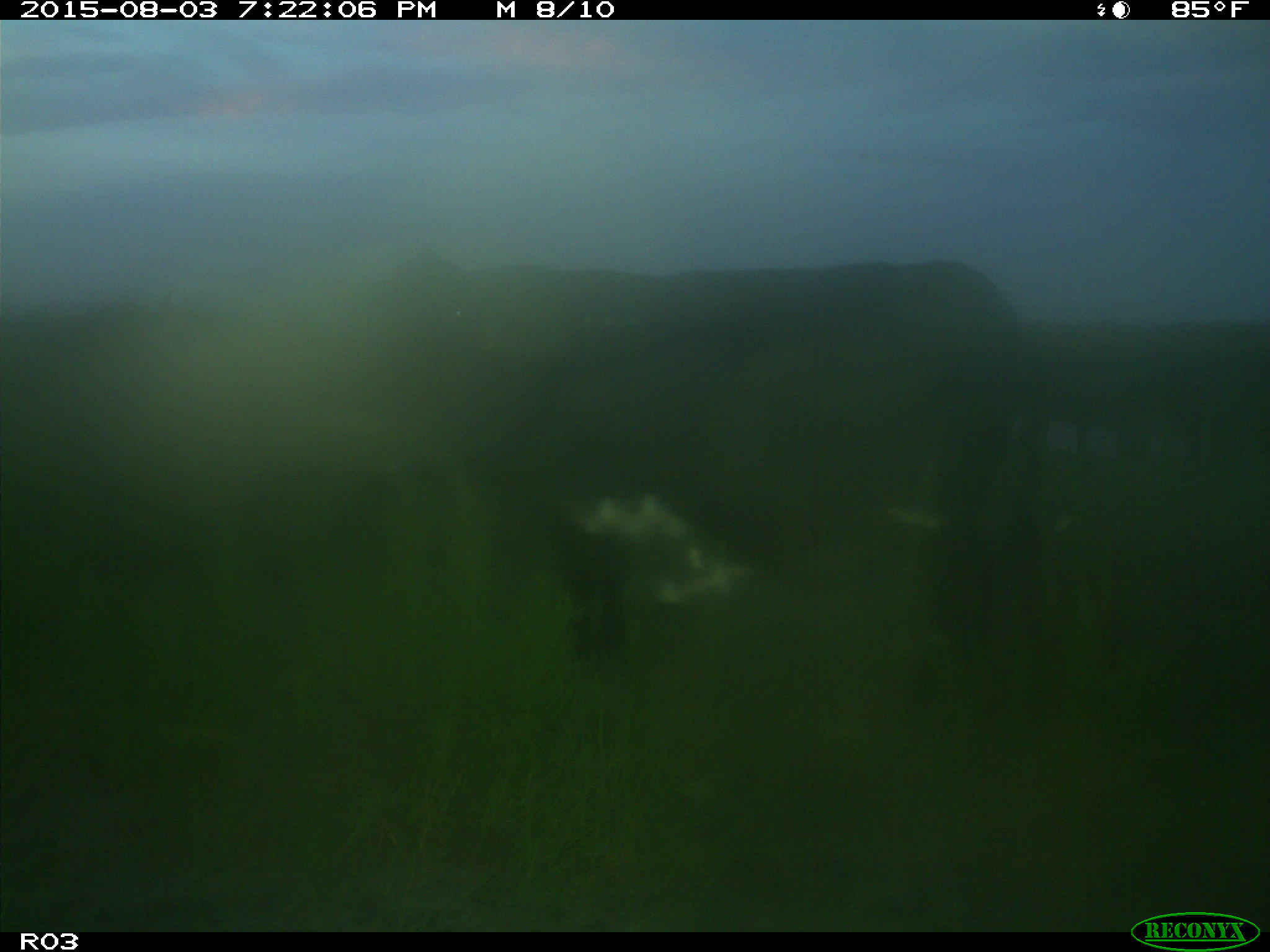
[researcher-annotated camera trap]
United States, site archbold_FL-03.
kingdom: Animalia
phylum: Chordata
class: Mammalia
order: Artiodactyla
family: Bovidae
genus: Bos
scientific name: Bos taurus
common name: domestic cow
Bos taurus (domestic cow).